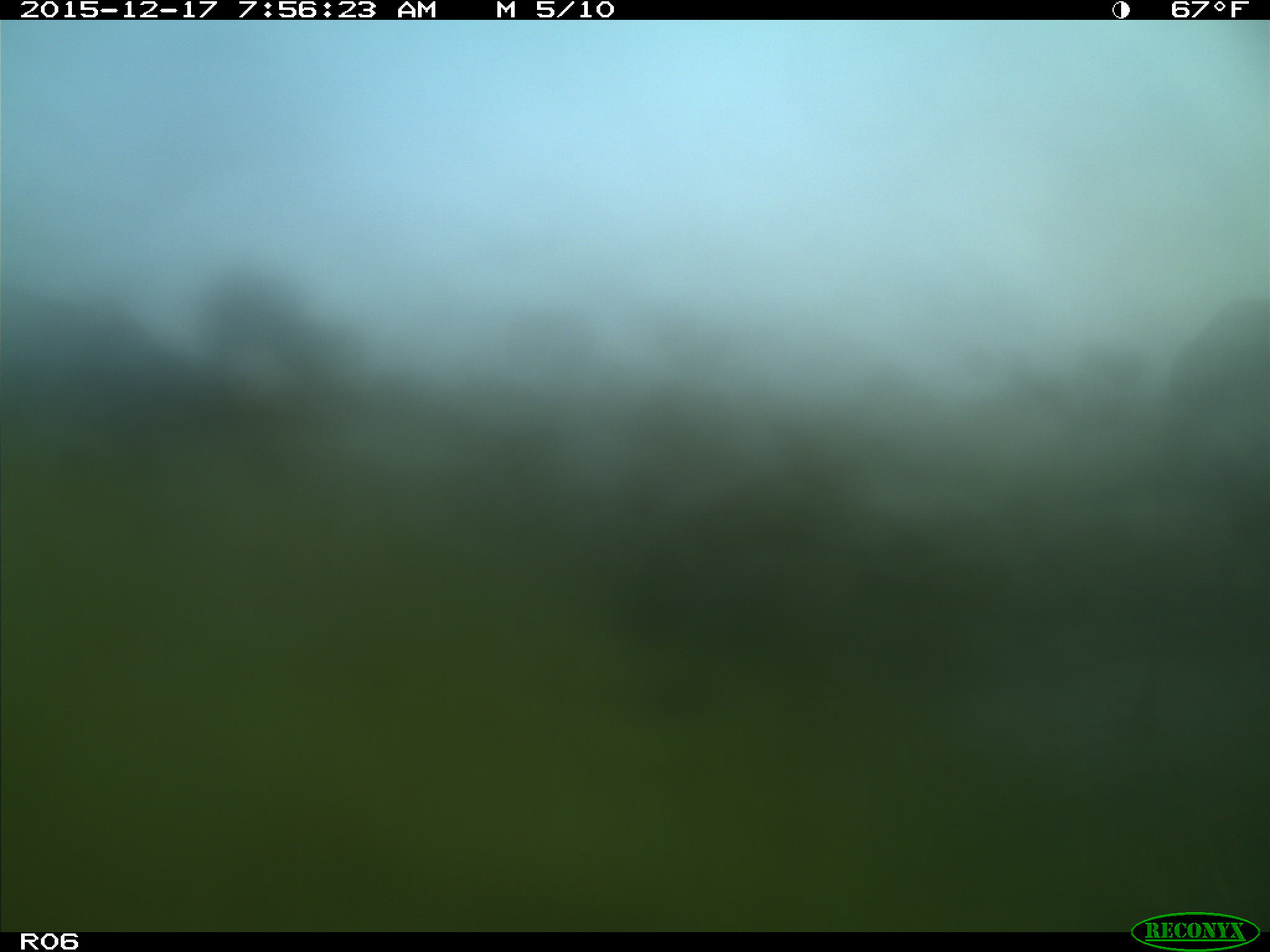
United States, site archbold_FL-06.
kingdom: Animalia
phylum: Chordata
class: Mammalia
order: Artiodactyla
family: Bovidae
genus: Bos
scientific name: Bos taurus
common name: domestic cow